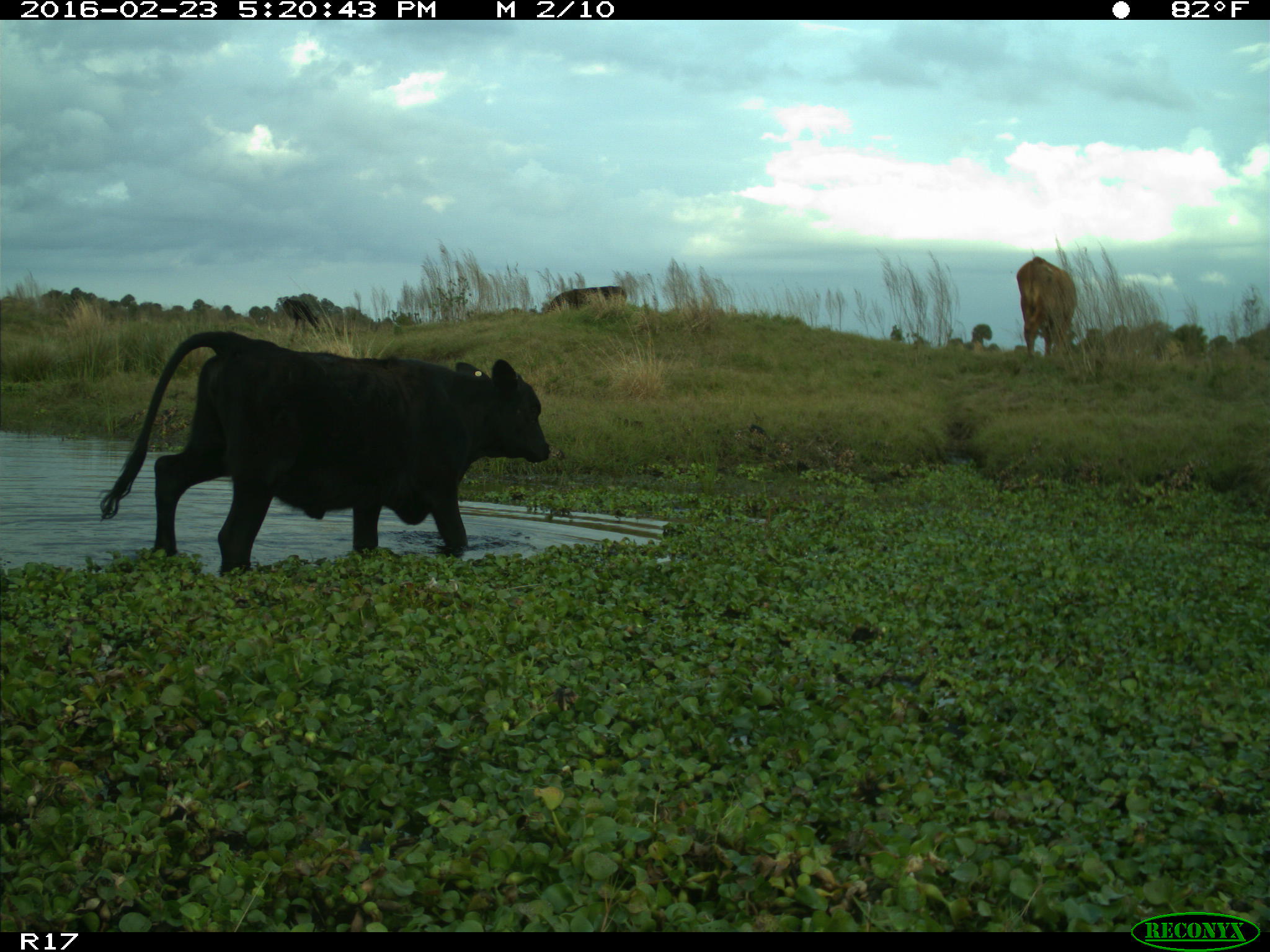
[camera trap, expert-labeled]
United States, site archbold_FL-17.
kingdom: Animalia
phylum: Chordata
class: Mammalia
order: Artiodactyla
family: Bovidae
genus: Bos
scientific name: Bos taurus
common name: domestic cow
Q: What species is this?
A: Bos taurus (domestic cow).